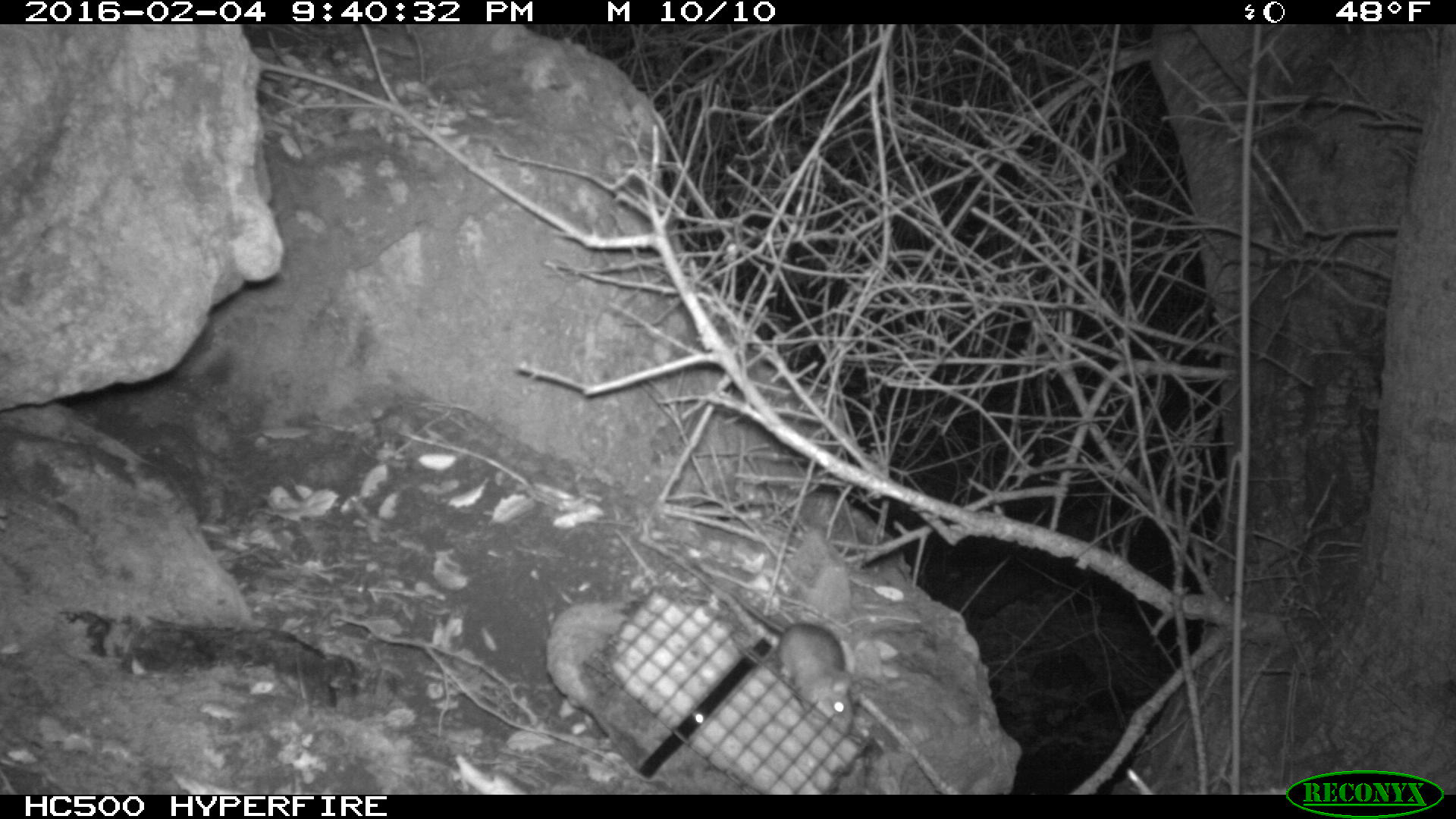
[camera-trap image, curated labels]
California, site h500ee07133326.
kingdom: Animalia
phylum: Chordata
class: Mammalia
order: Rodentia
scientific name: Rodentia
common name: rodent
Rodent (Rodentia).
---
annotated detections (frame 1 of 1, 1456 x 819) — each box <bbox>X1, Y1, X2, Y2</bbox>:
rodent: <bbox>715, 580, 861, 736</bbox>